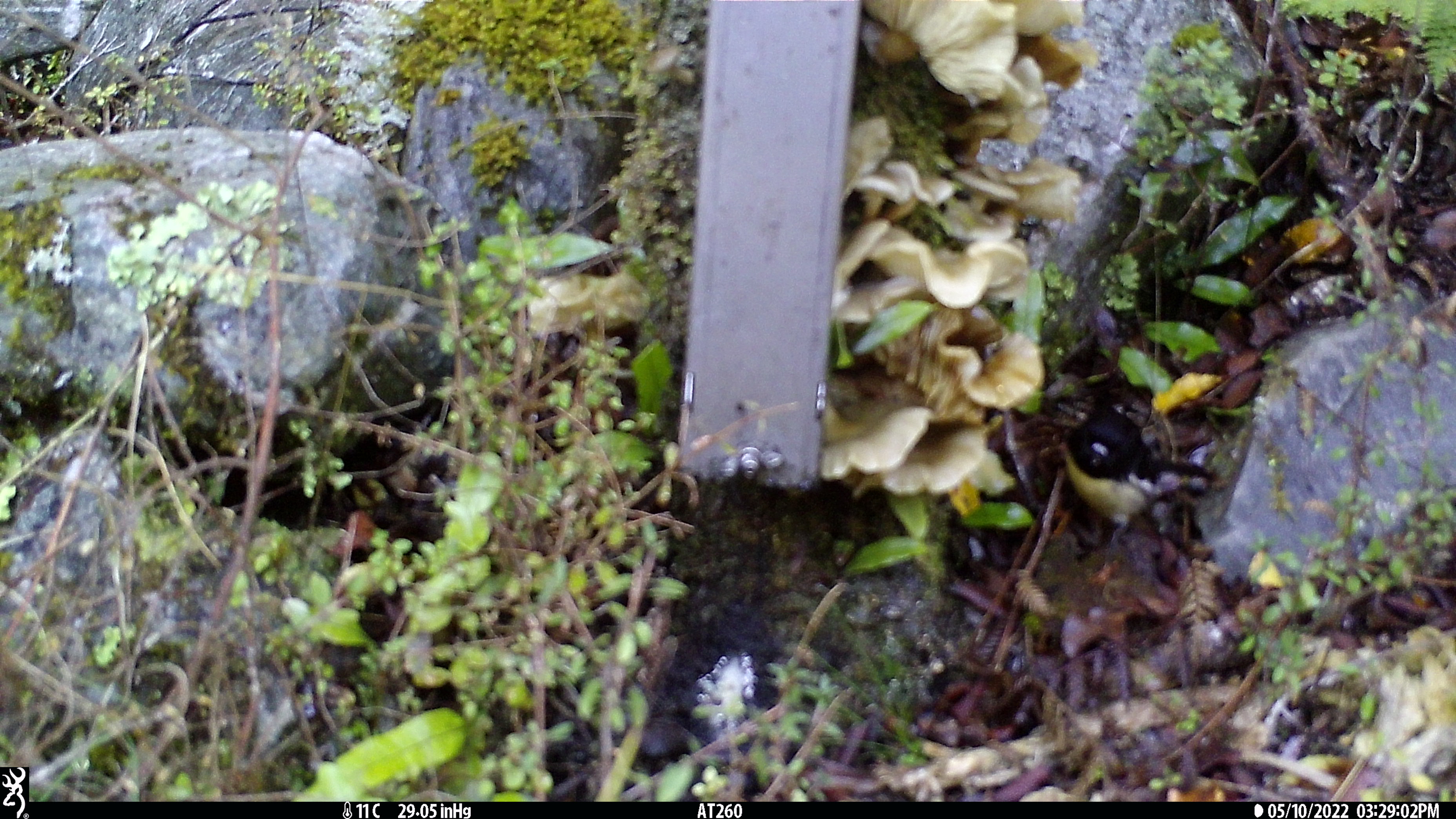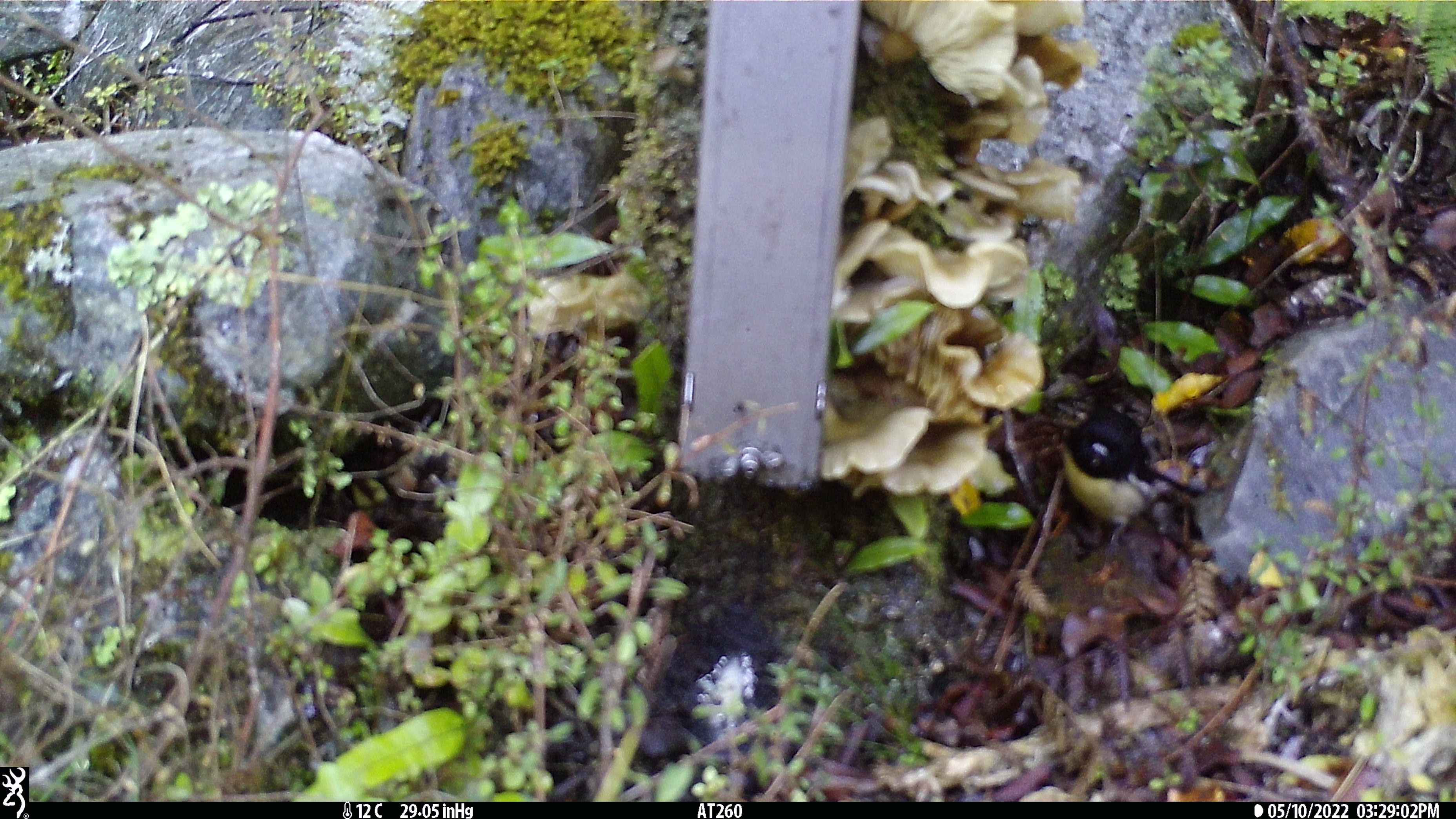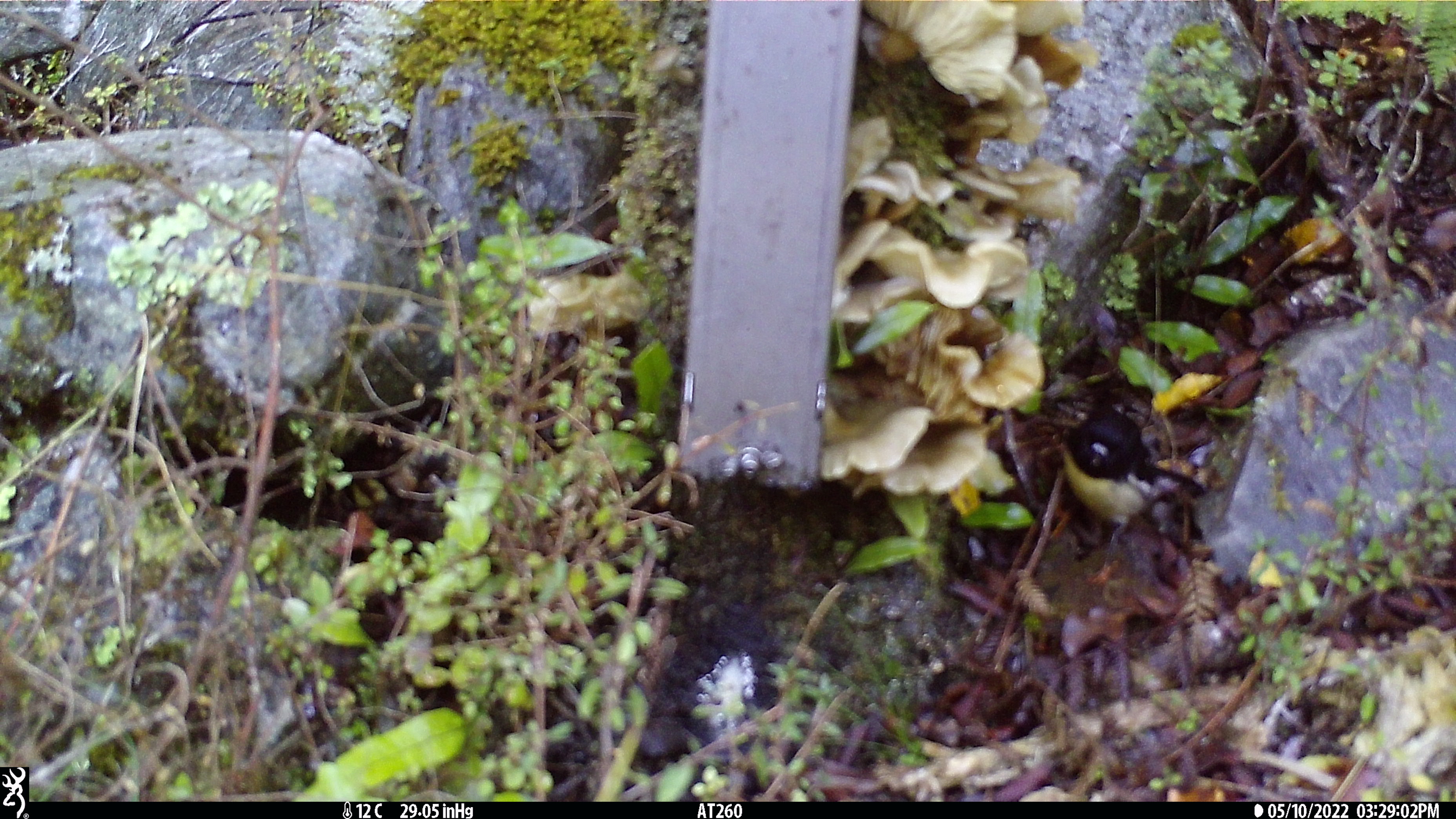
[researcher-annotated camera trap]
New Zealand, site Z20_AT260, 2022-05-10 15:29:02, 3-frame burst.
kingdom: Animalia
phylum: Chordata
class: Aves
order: Passeriformes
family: Petroicidae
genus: Petroica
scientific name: Petroica macrocephala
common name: tomtit